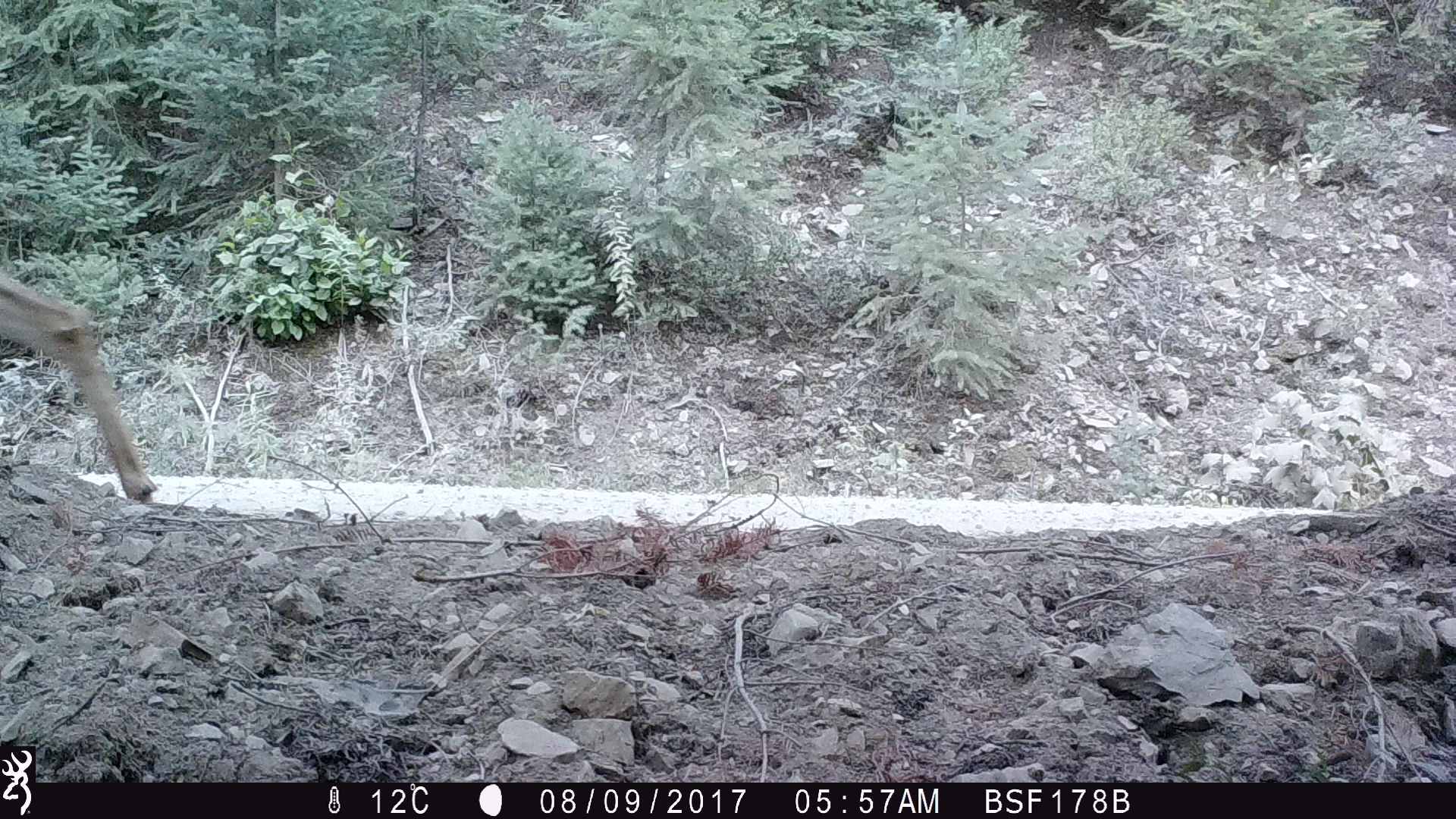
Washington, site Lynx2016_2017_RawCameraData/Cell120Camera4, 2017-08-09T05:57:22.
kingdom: Animalia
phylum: Chordata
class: Mammalia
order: Artiodactyla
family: Cervidae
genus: Odocoileus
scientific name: Odocoileus hemionus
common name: mule deer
Odocoileus hemionus (mule deer). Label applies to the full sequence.